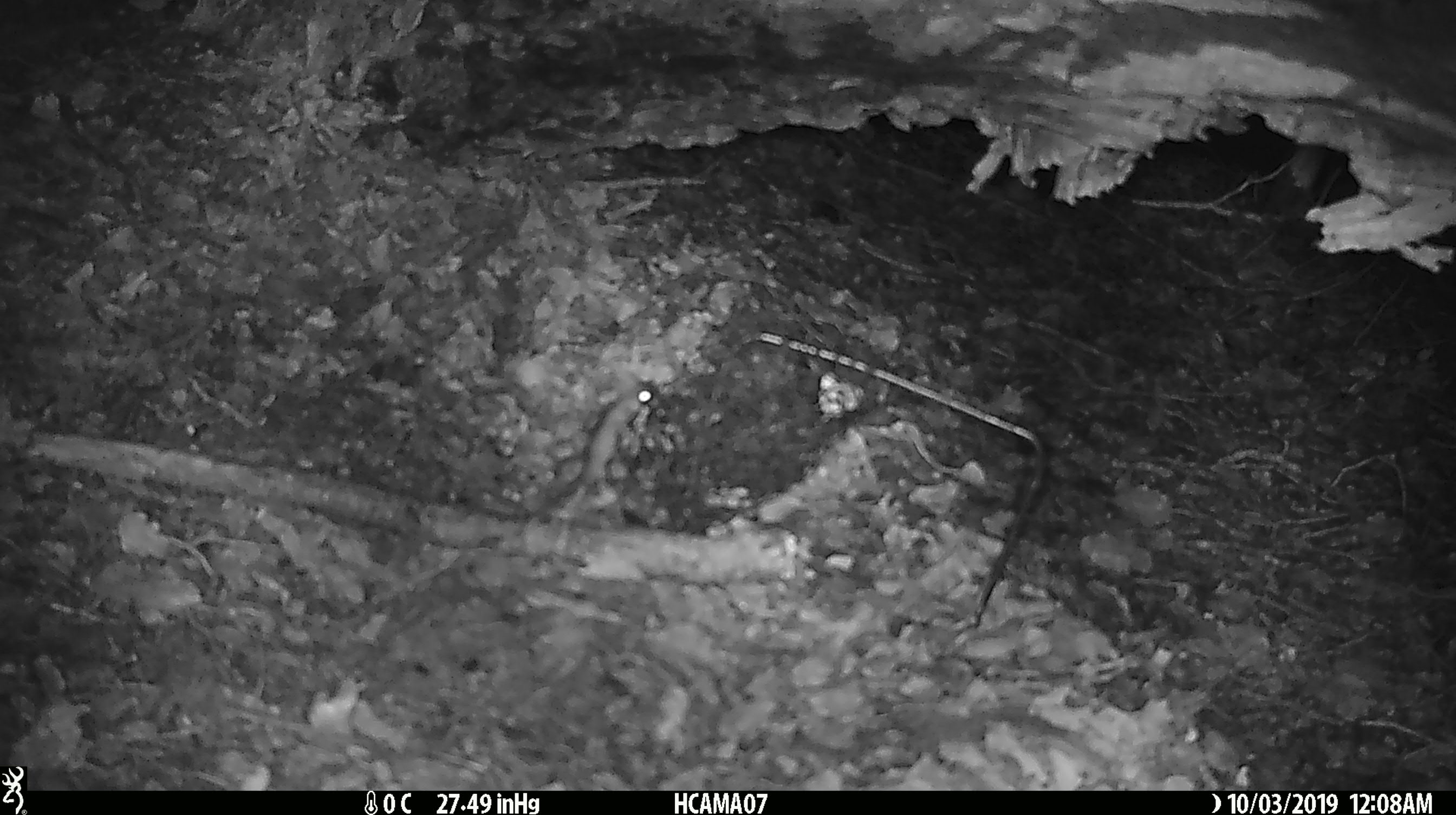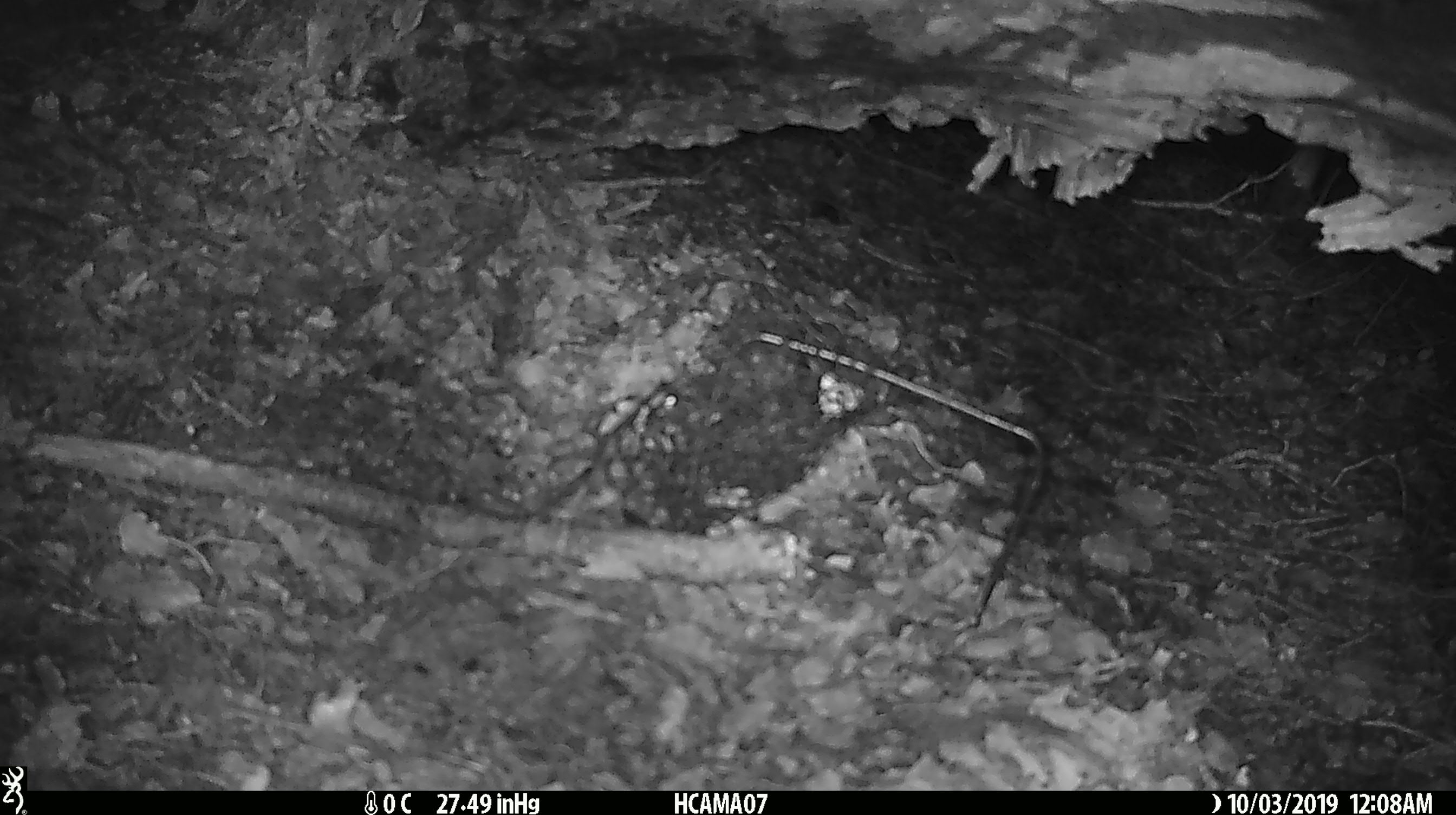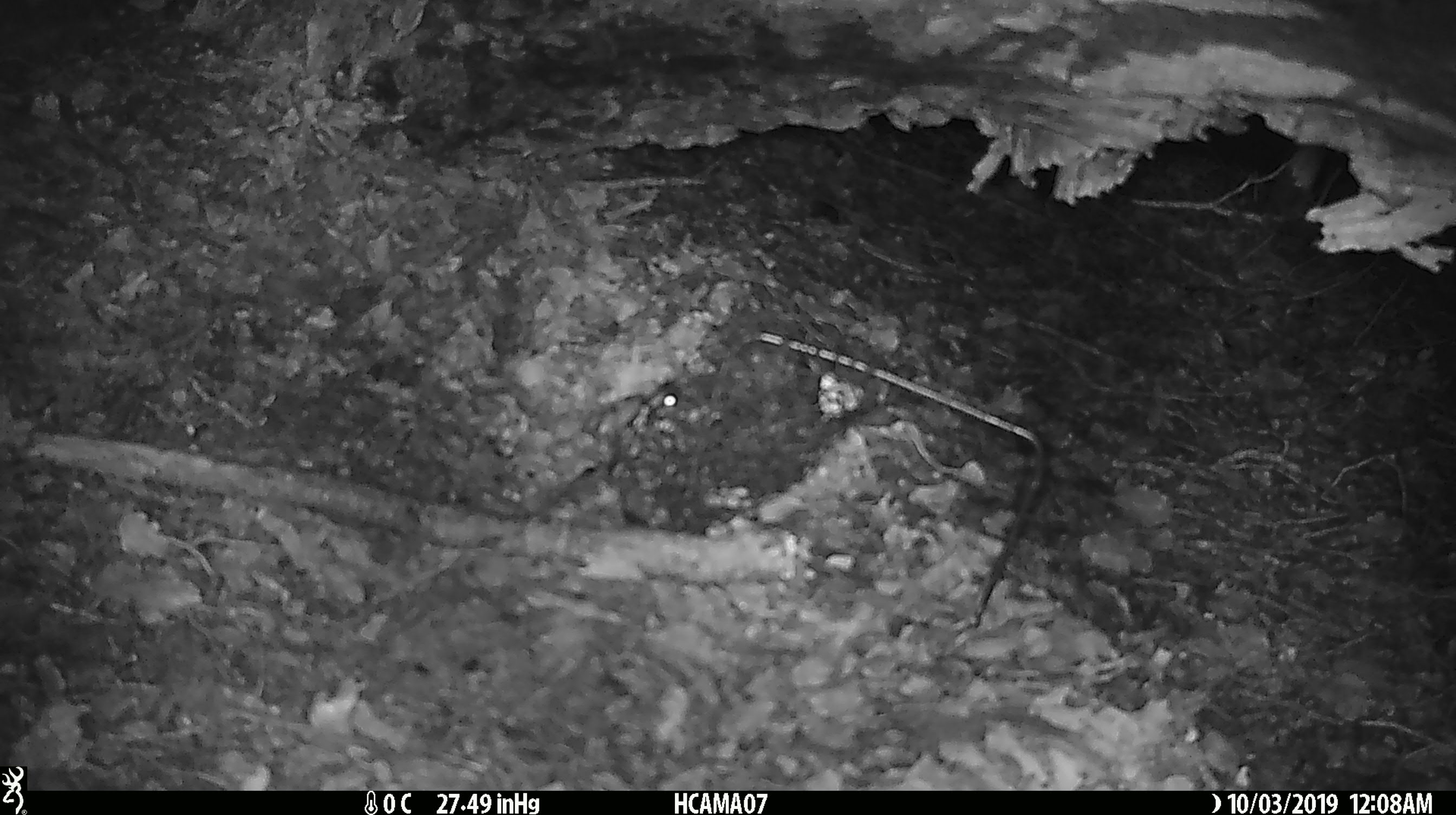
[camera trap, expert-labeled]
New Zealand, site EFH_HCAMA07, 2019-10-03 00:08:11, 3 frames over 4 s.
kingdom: Animalia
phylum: Chordata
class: Mammalia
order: Rodentia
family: Muridae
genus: Mus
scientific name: Mus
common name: mouse